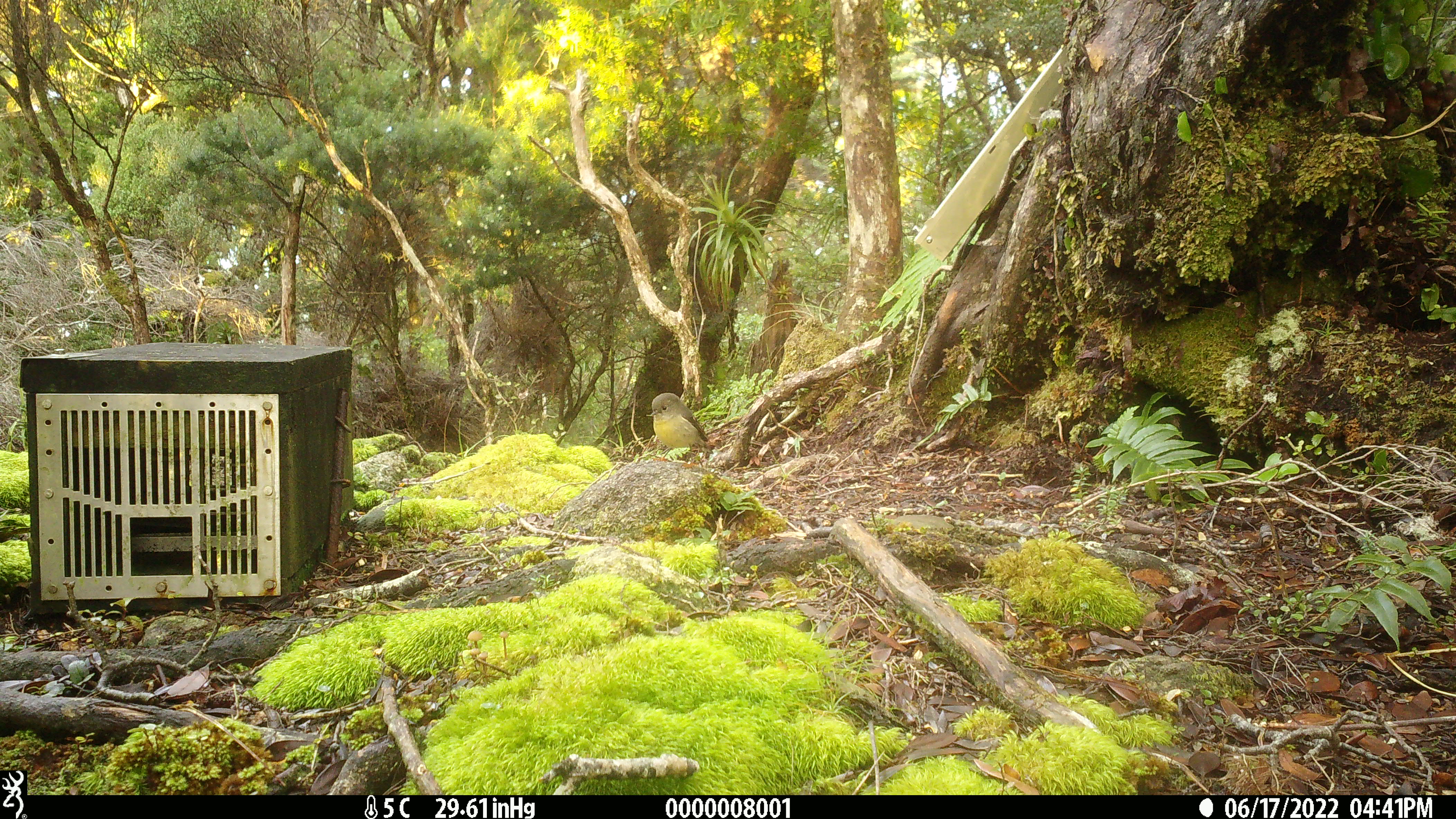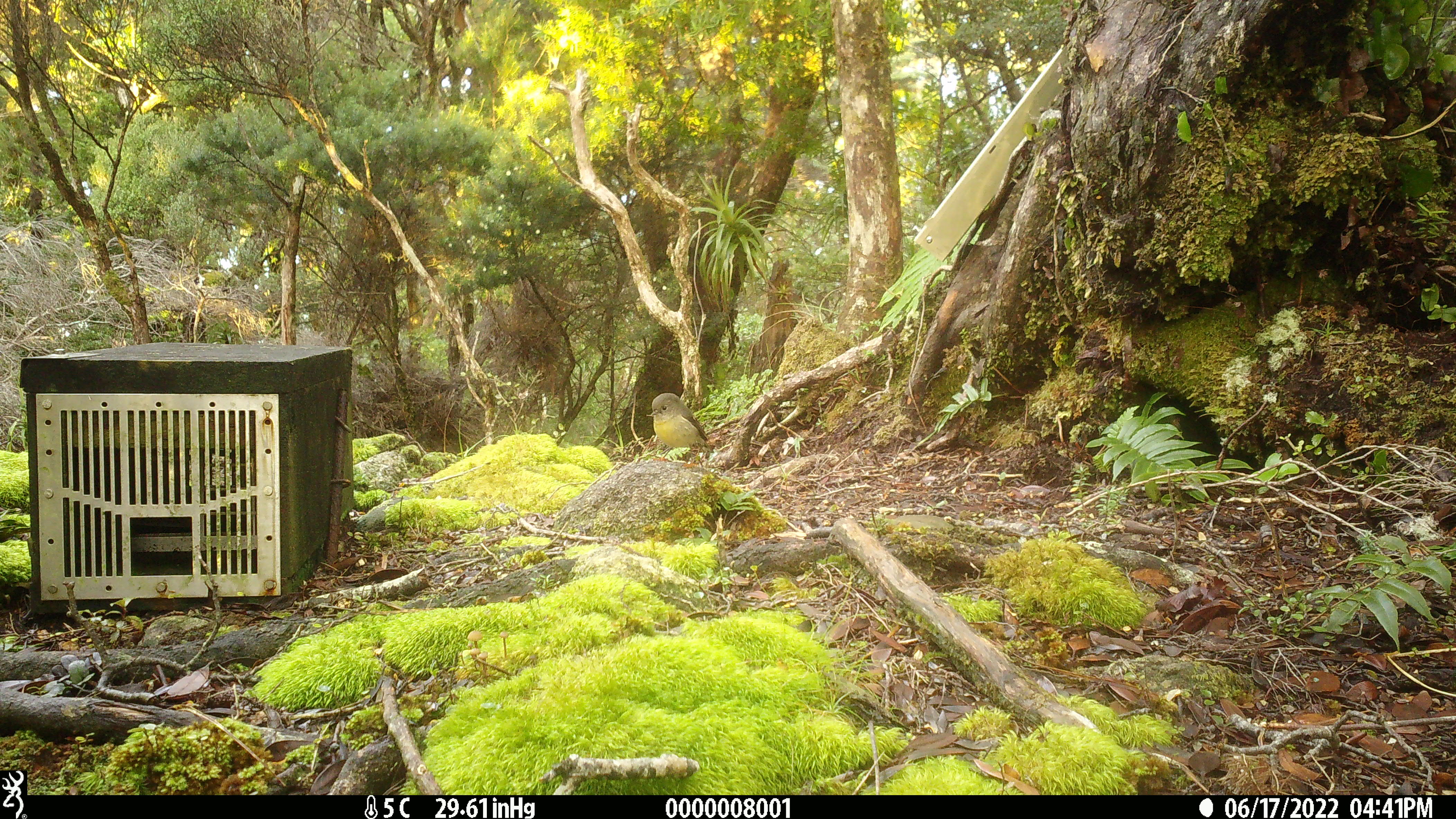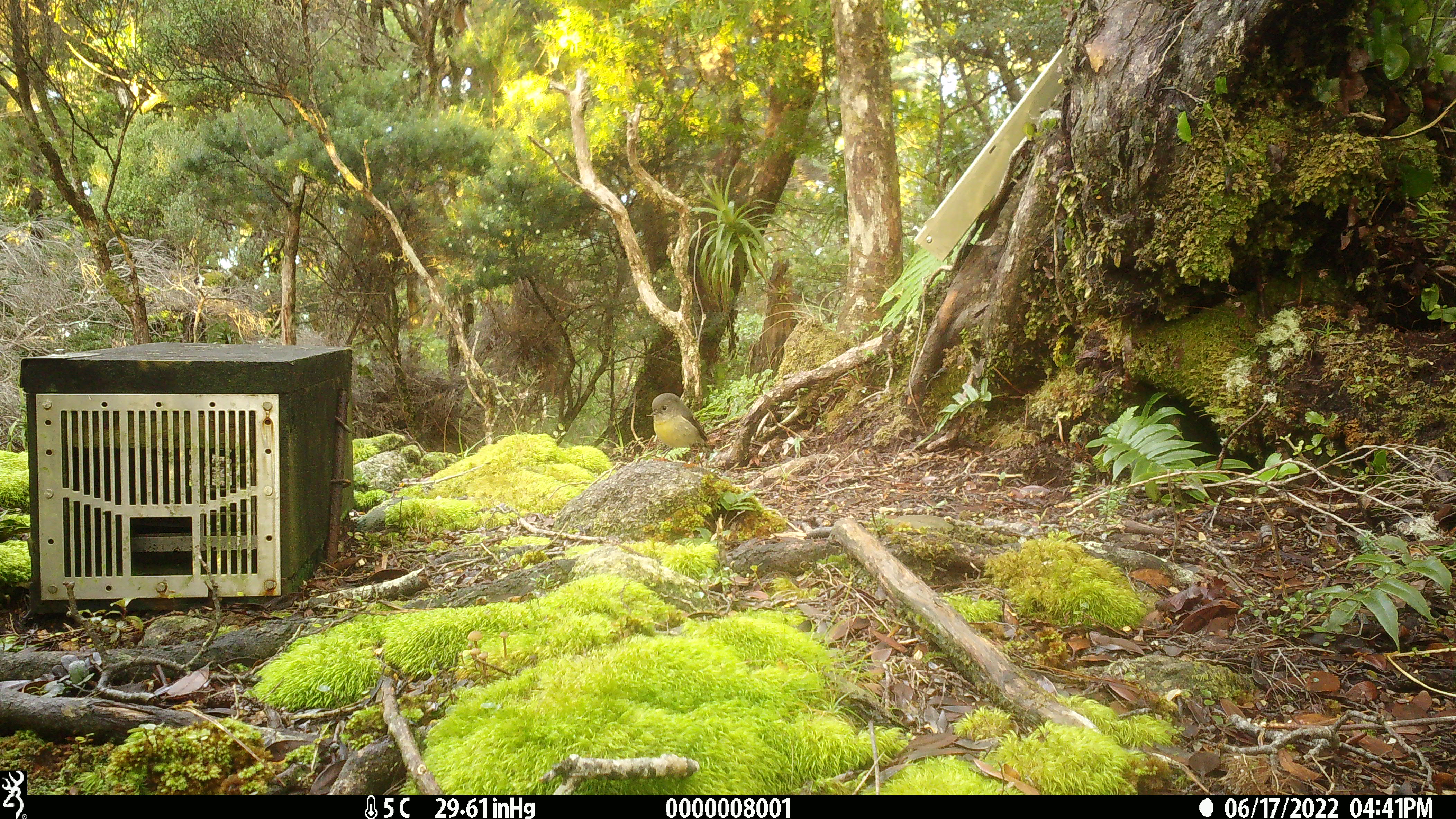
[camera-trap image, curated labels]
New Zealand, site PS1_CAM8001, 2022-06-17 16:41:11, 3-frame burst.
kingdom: Animalia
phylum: Chordata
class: Aves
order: Passeriformes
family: Petroicidae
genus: Petroica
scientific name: Petroica macrocephala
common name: tomtit